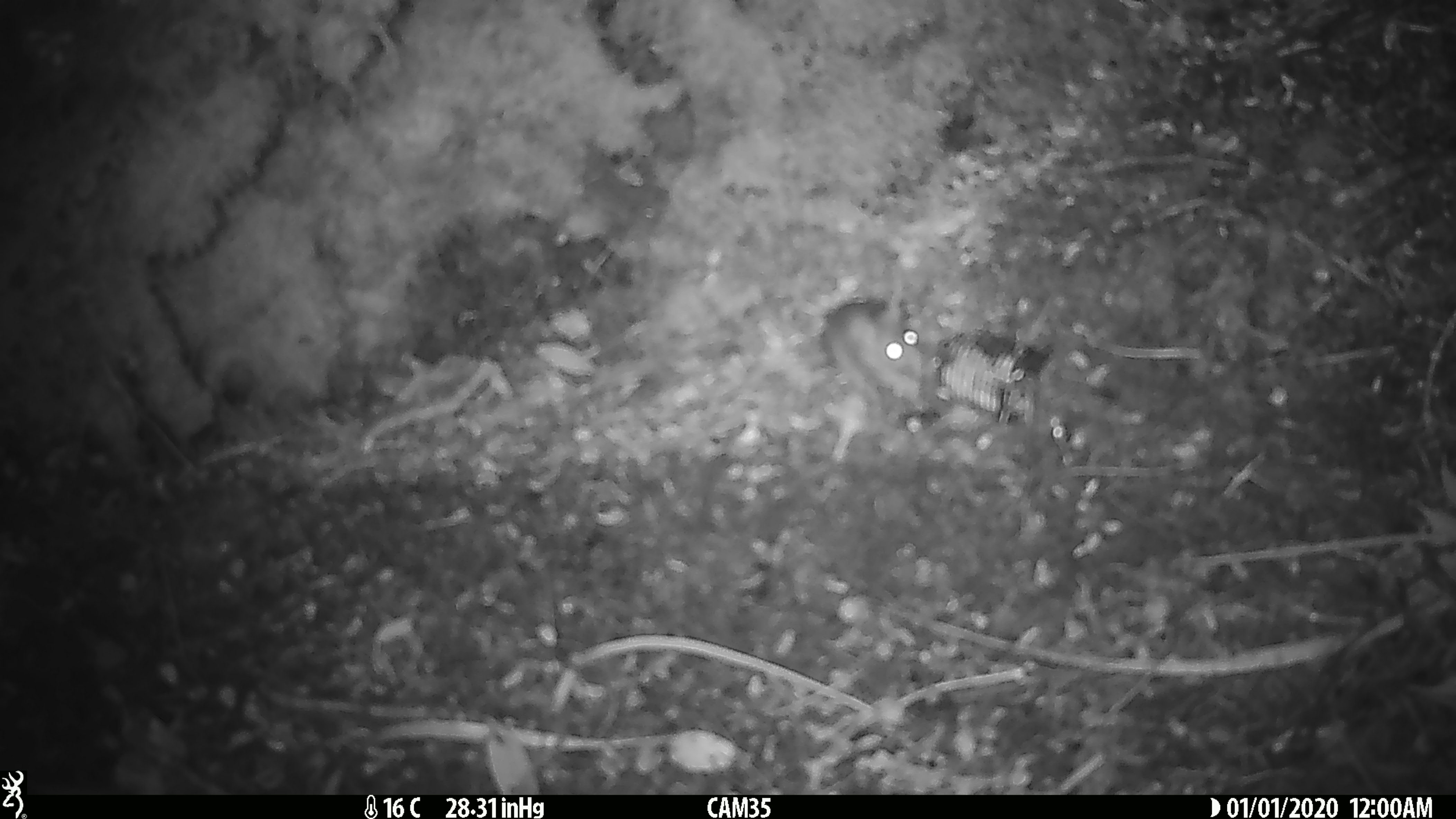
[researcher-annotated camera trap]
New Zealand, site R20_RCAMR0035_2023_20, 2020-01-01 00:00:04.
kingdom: Animalia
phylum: Chordata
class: Mammalia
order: Rodentia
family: Muridae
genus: Mus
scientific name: Mus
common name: mouse